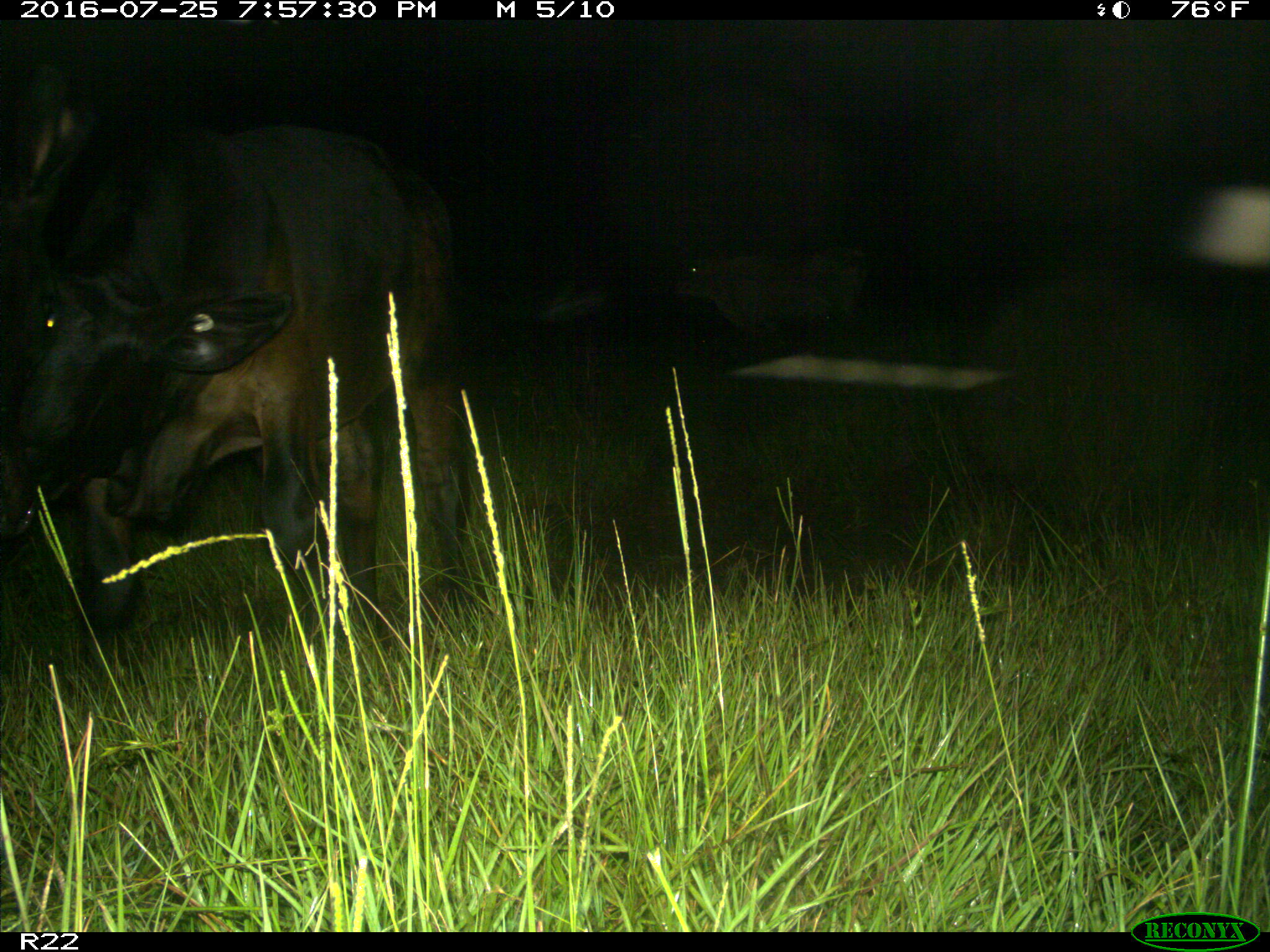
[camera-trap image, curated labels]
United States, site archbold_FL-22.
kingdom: Animalia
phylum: Chordata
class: Mammalia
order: Artiodactyla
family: Bovidae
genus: Bos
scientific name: Bos taurus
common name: domestic cow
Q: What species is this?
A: Bos taurus (domestic cow).